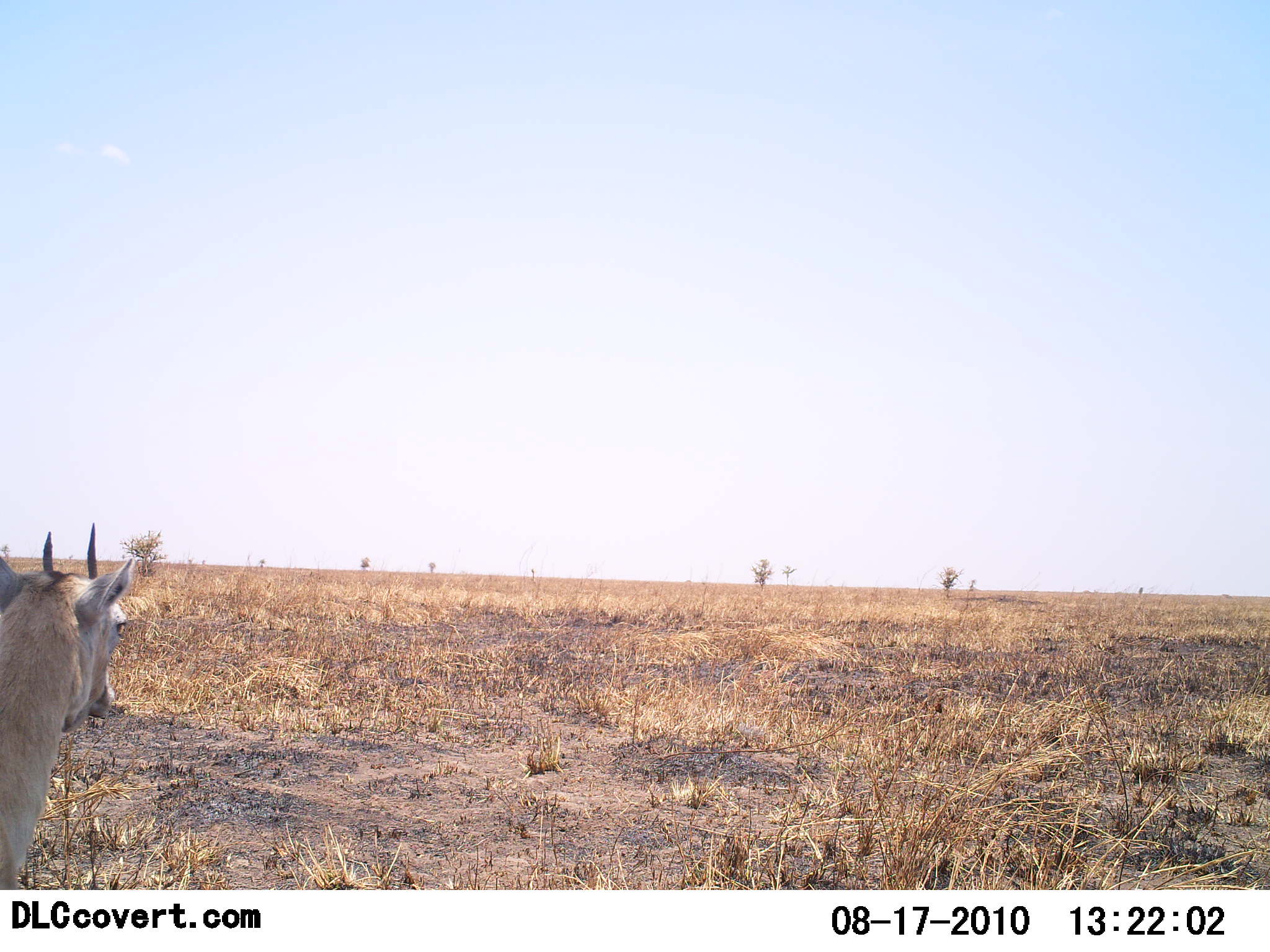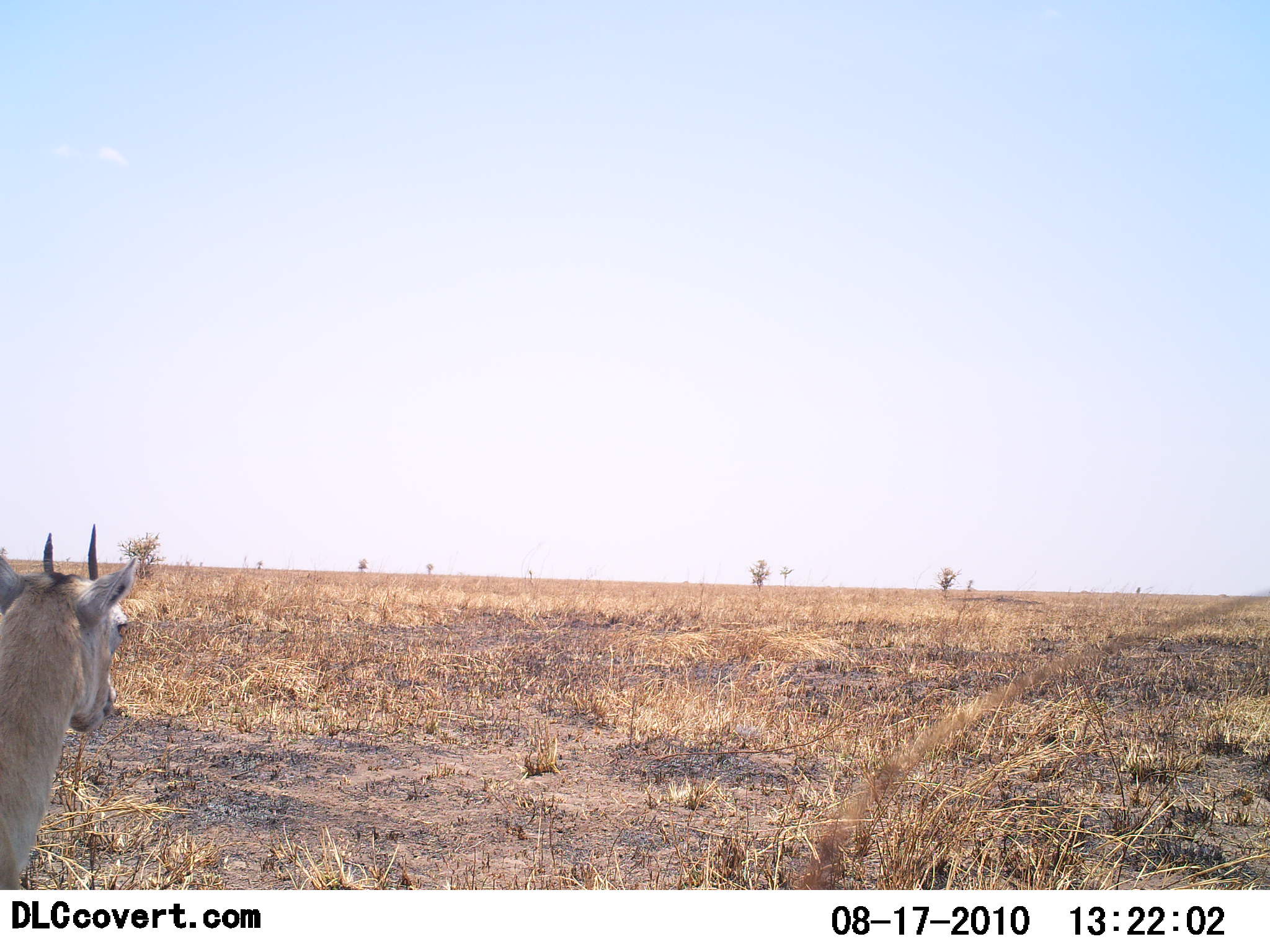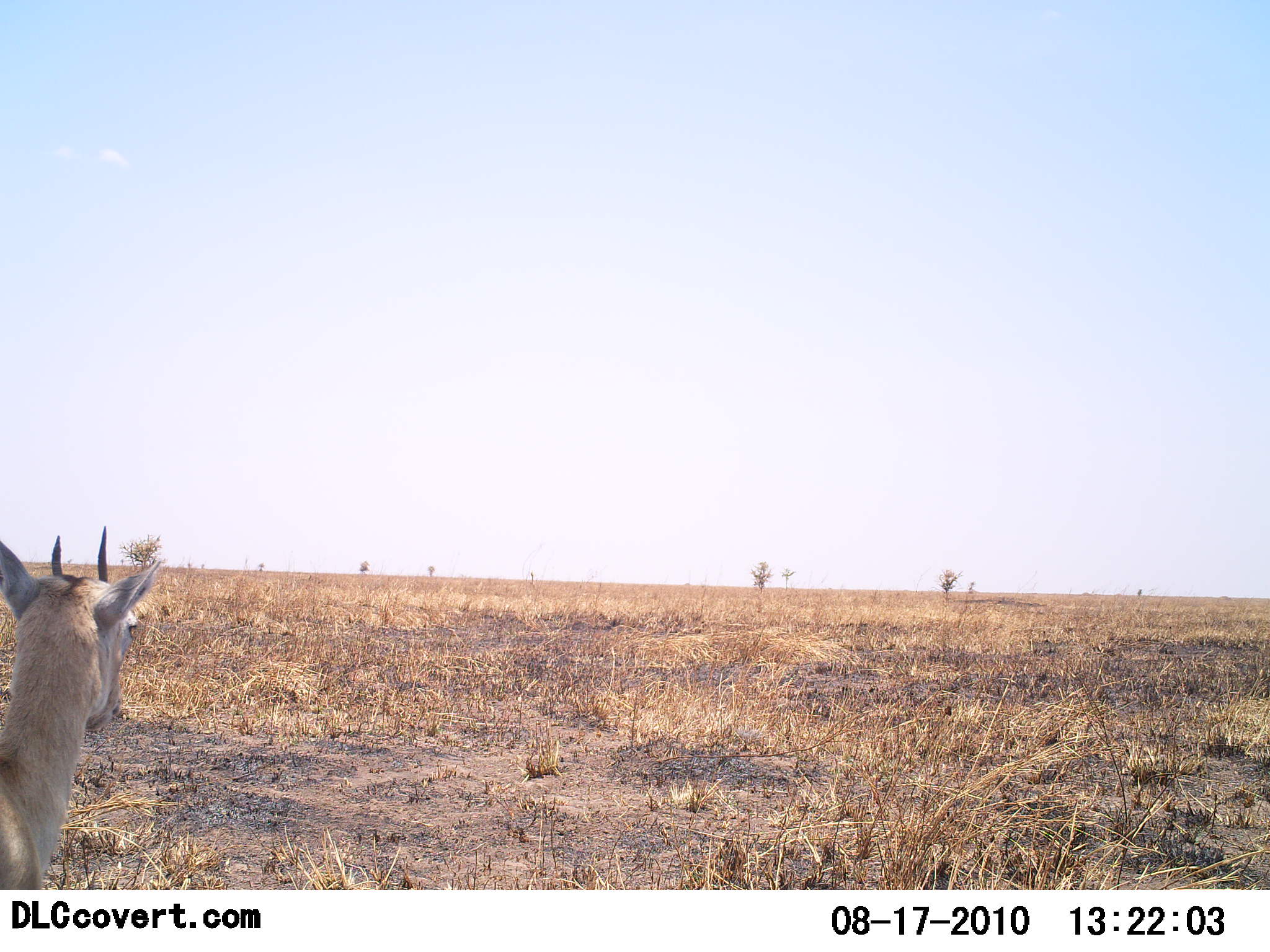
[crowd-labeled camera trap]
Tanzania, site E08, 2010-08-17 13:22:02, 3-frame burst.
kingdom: Animalia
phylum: Chordata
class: Mammalia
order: Artiodactyla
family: Bovidae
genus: Eudorcas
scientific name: Eudorcas thomsonii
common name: thomson's gazelle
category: gazellethomsons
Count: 1.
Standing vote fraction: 100%.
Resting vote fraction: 0%.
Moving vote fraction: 0%.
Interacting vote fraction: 0%.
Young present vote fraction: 0%.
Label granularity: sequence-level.